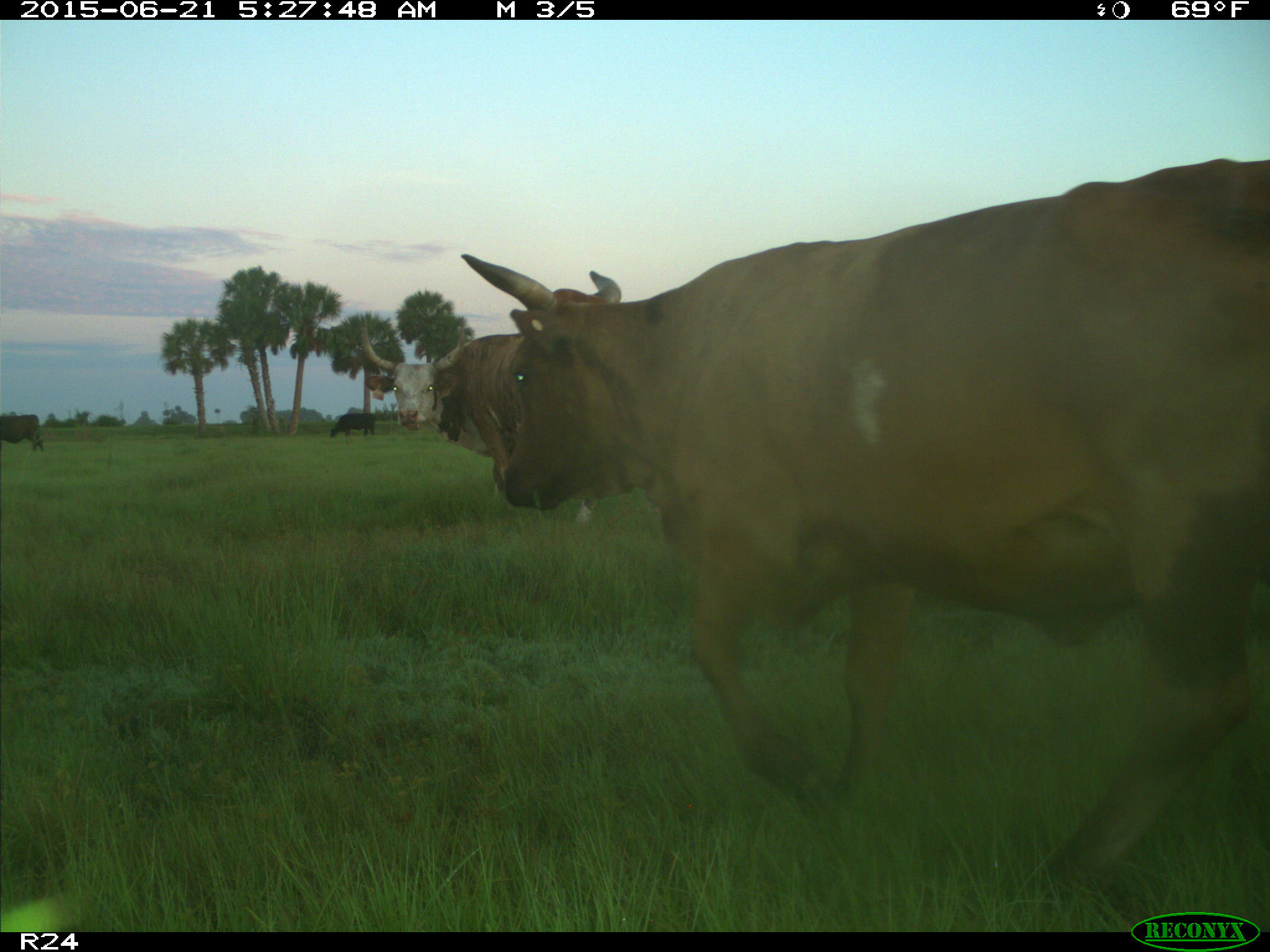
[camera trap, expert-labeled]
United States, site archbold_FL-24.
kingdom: Animalia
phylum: Chordata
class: Mammalia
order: Artiodactyla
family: Bovidae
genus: Bos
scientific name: Bos taurus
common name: domestic cow